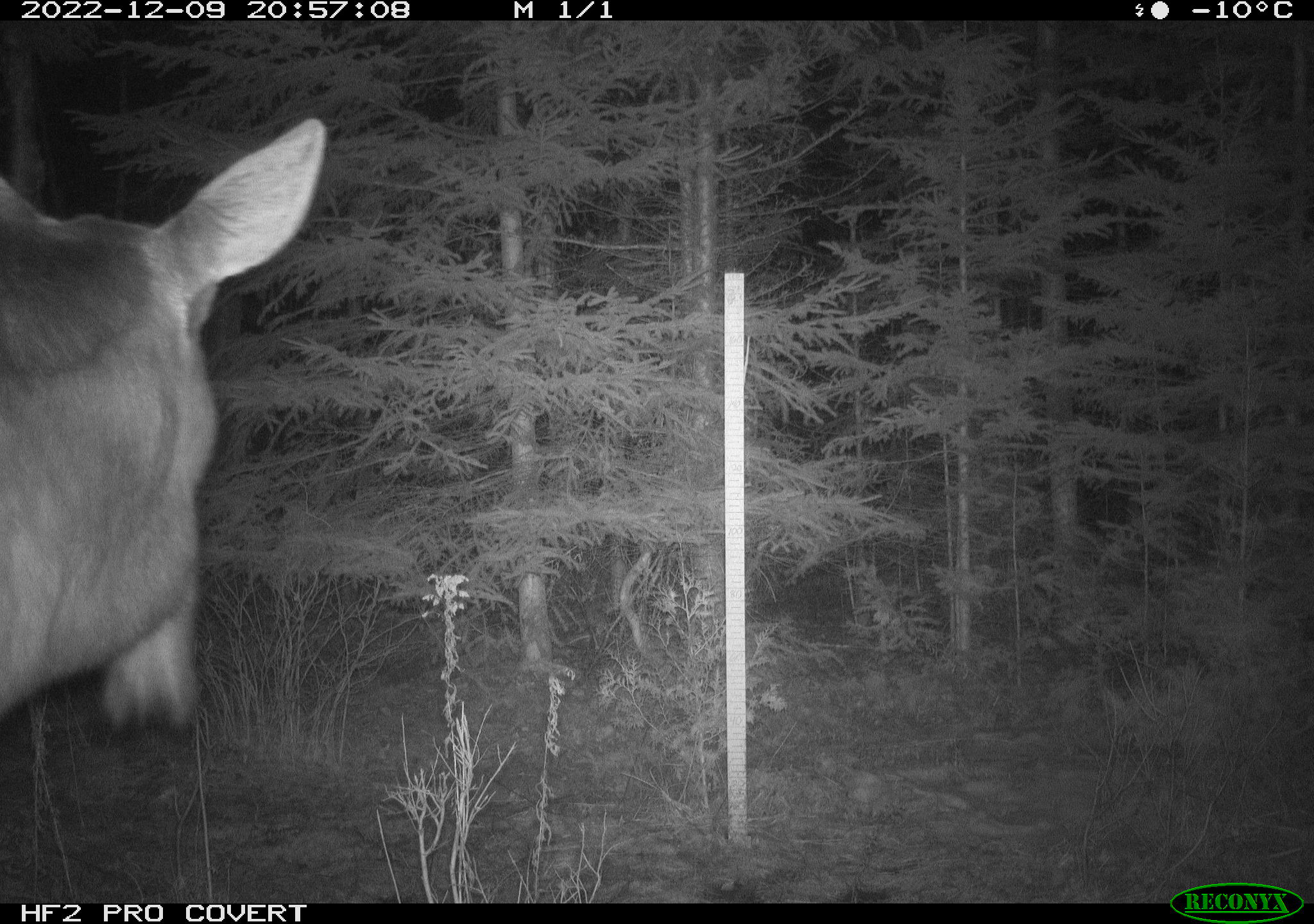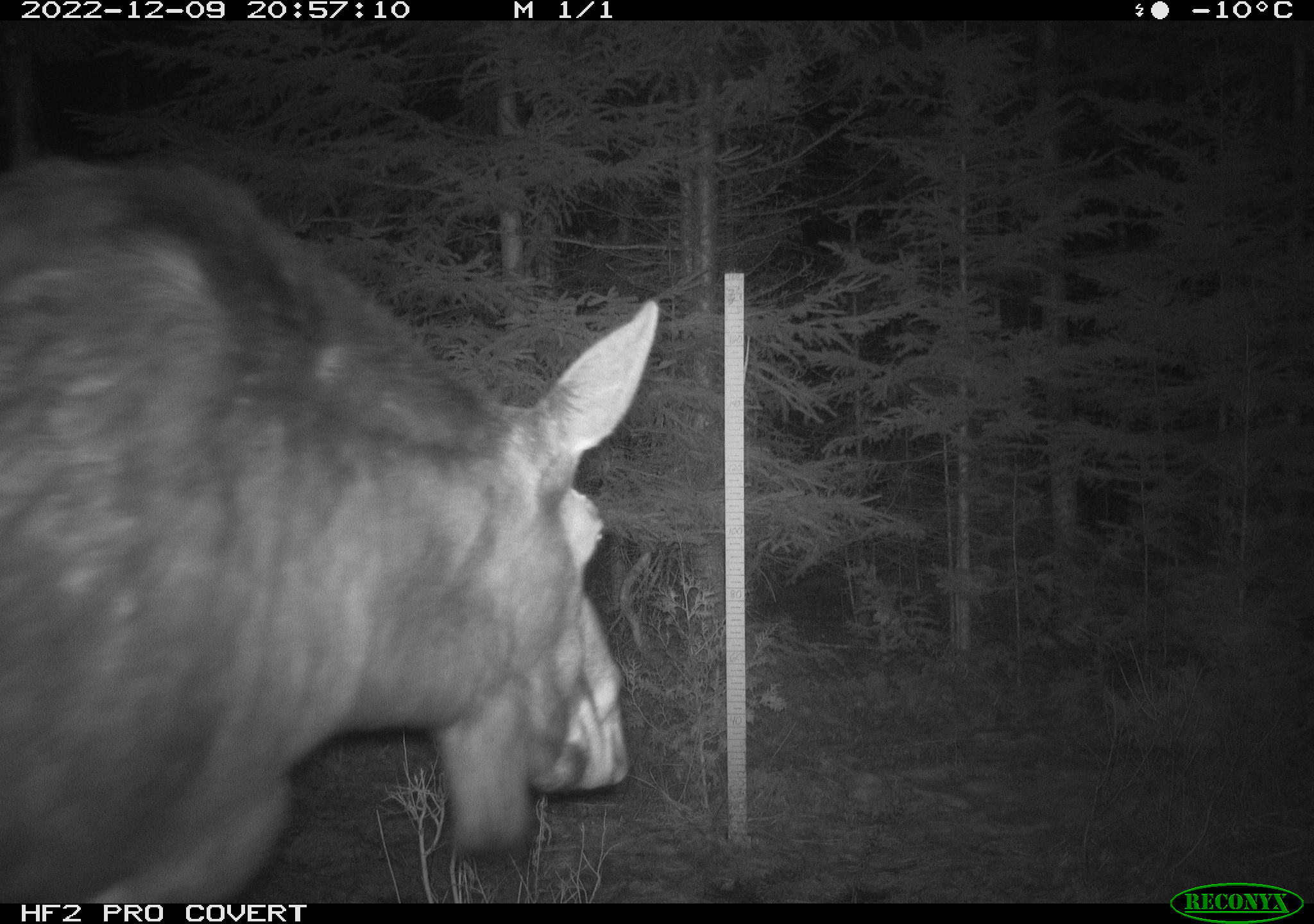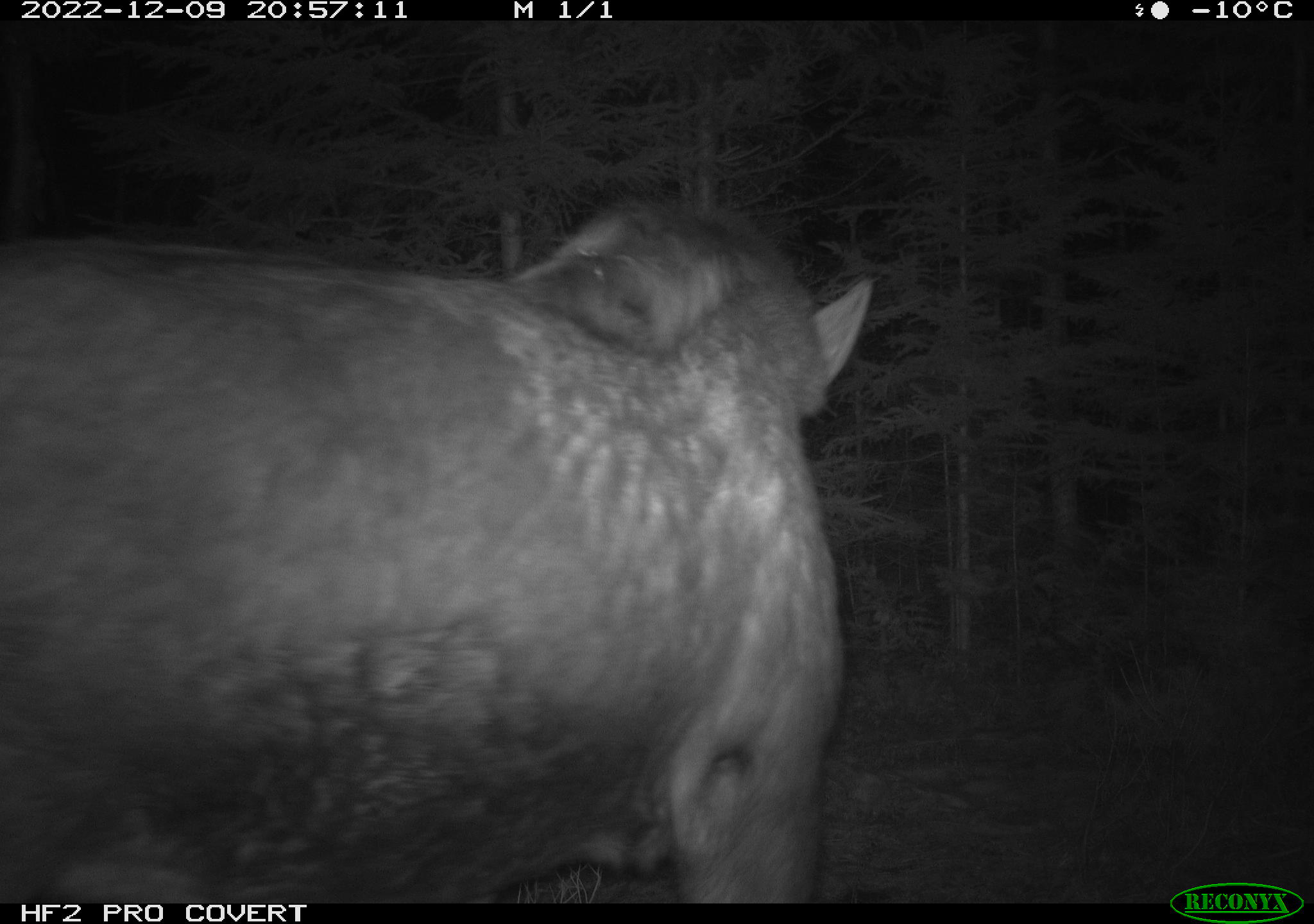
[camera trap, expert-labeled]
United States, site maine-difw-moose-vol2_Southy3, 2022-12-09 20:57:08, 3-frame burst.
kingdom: Animalia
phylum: Chordata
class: Mammalia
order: Artiodactyla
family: Cervidae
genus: Alces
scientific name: Alces alces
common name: moose